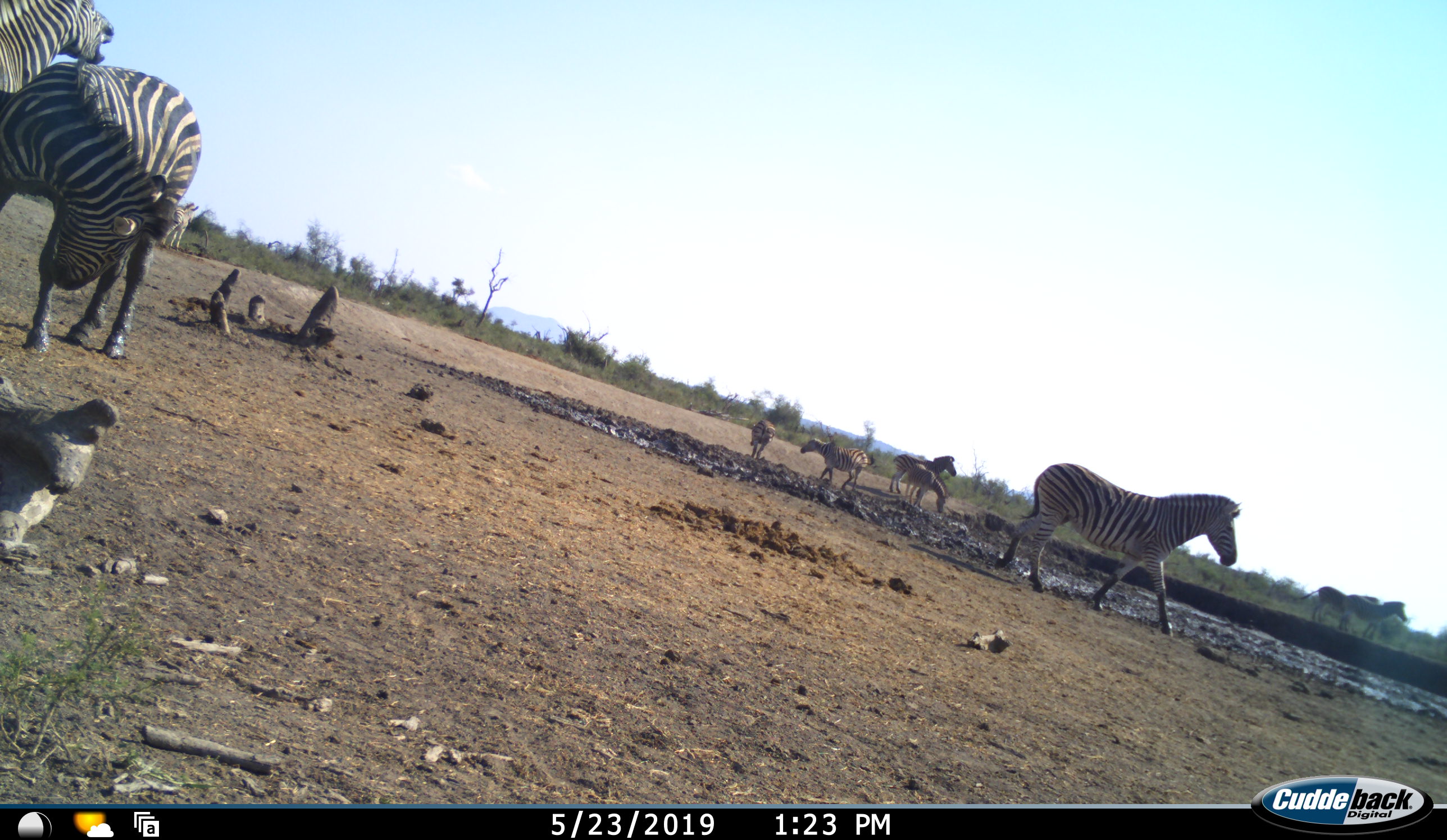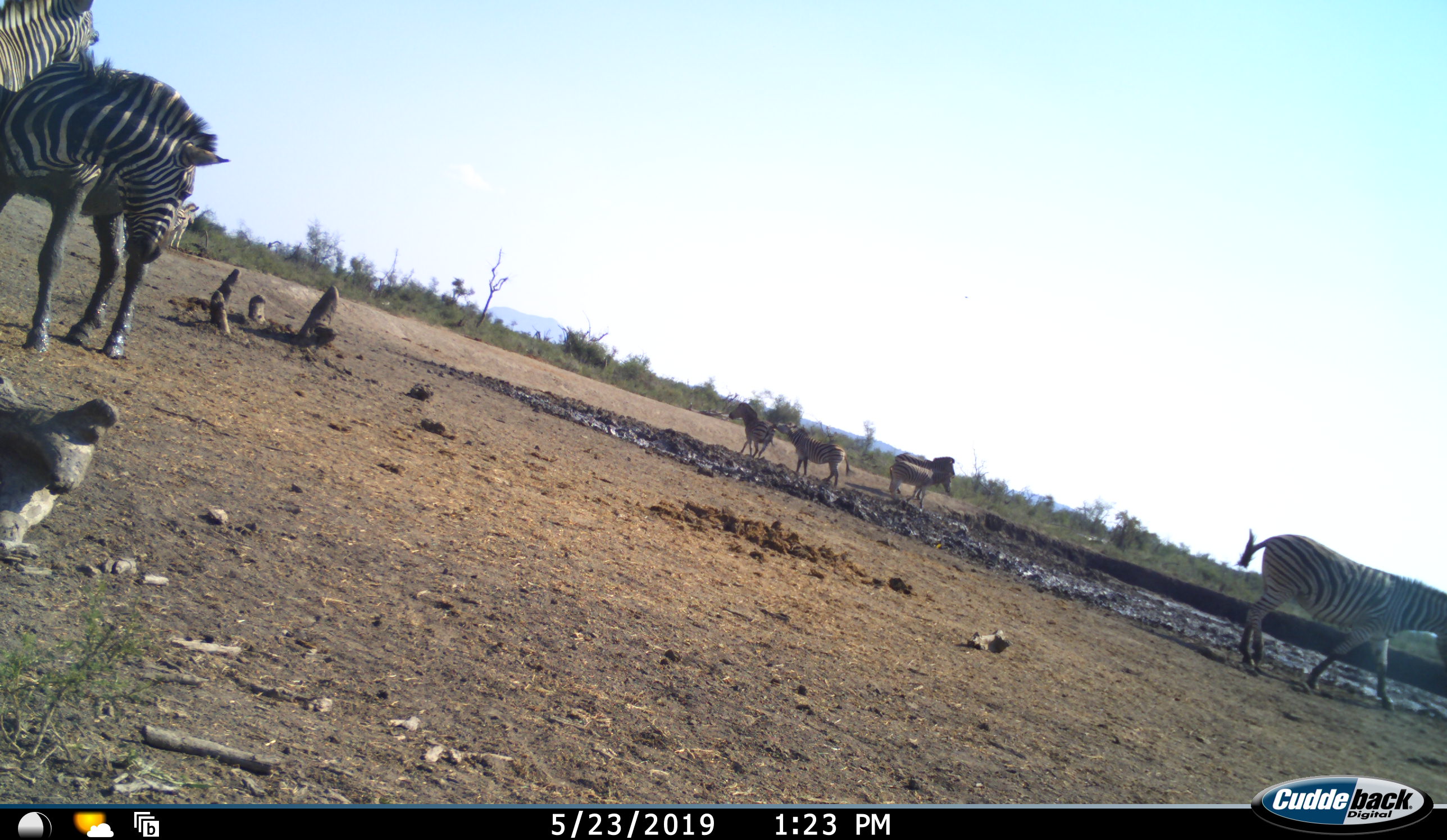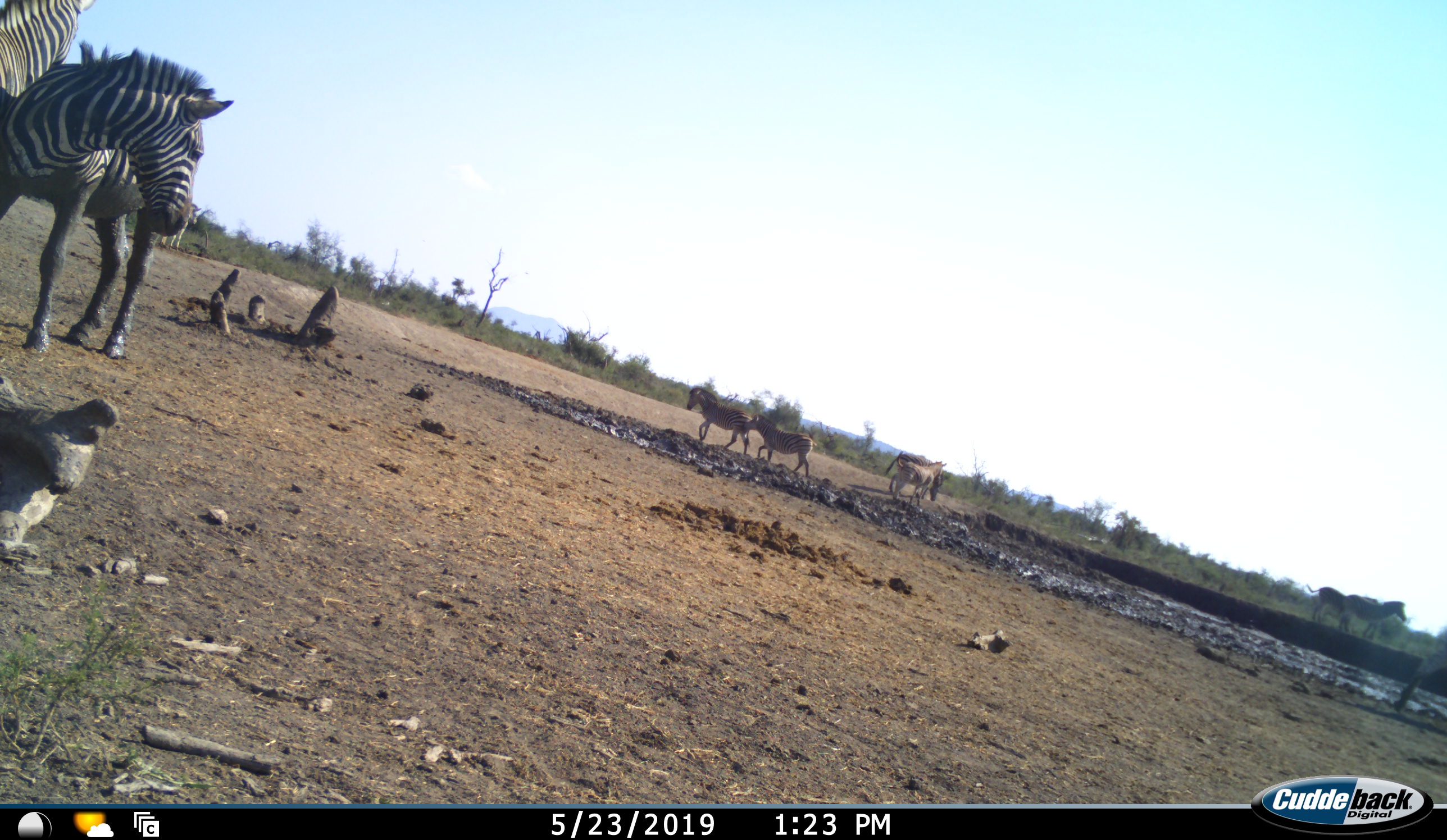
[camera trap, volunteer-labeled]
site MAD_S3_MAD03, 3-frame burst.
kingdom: Animalia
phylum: Chordata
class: Mammalia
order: Perissodactyla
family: Equidae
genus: Equus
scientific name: Equus quagga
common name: plains zebra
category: zebraplains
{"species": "zebraplains (plains zebra) (Equus quagga)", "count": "9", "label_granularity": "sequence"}